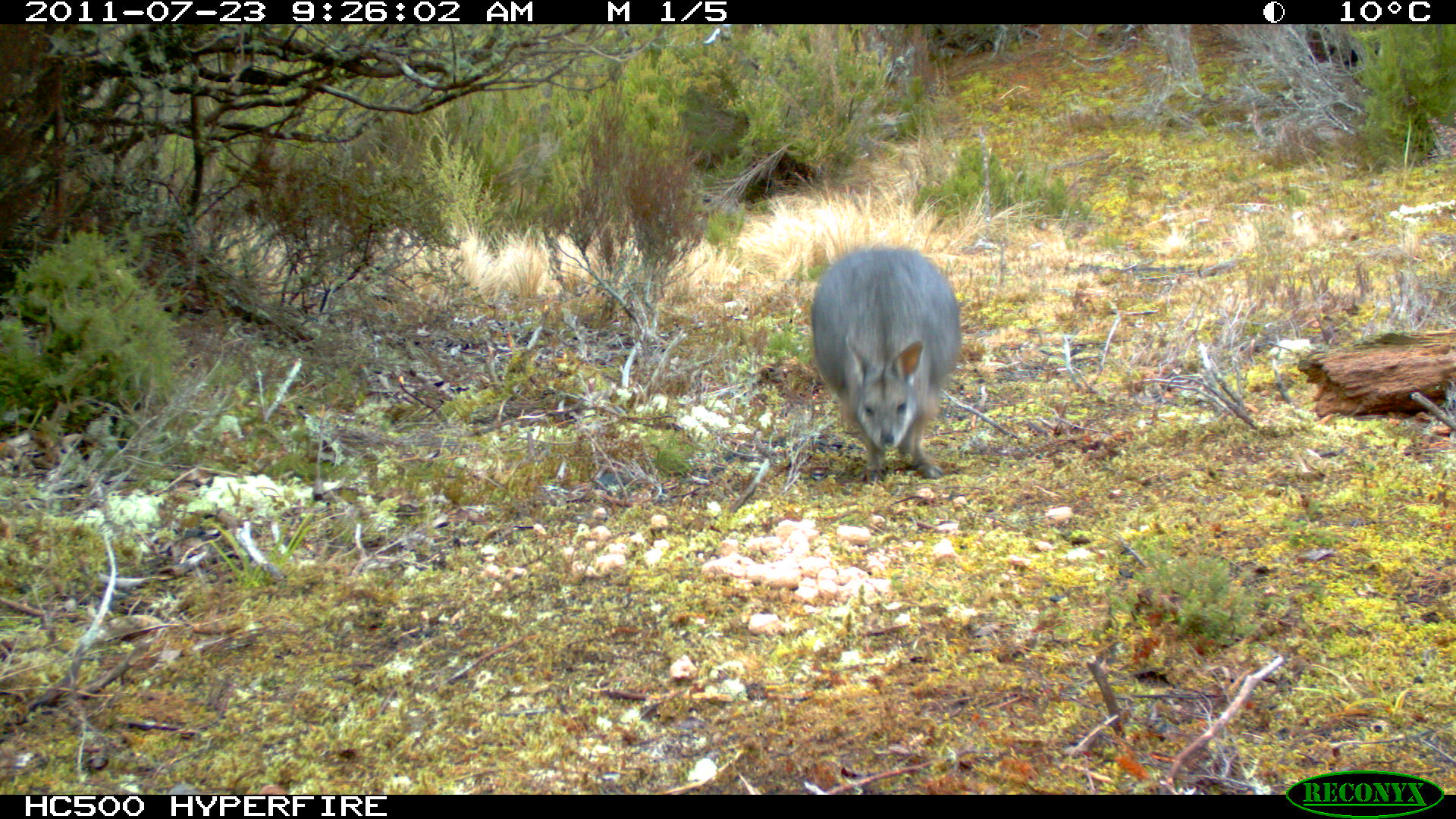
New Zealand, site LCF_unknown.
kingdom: Animalia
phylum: Chordata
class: Mammalia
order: Diprotodontia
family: Macropodidae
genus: Notamacropus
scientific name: Notamacropus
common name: wallaby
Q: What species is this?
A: Wallaby (Notamacropus).